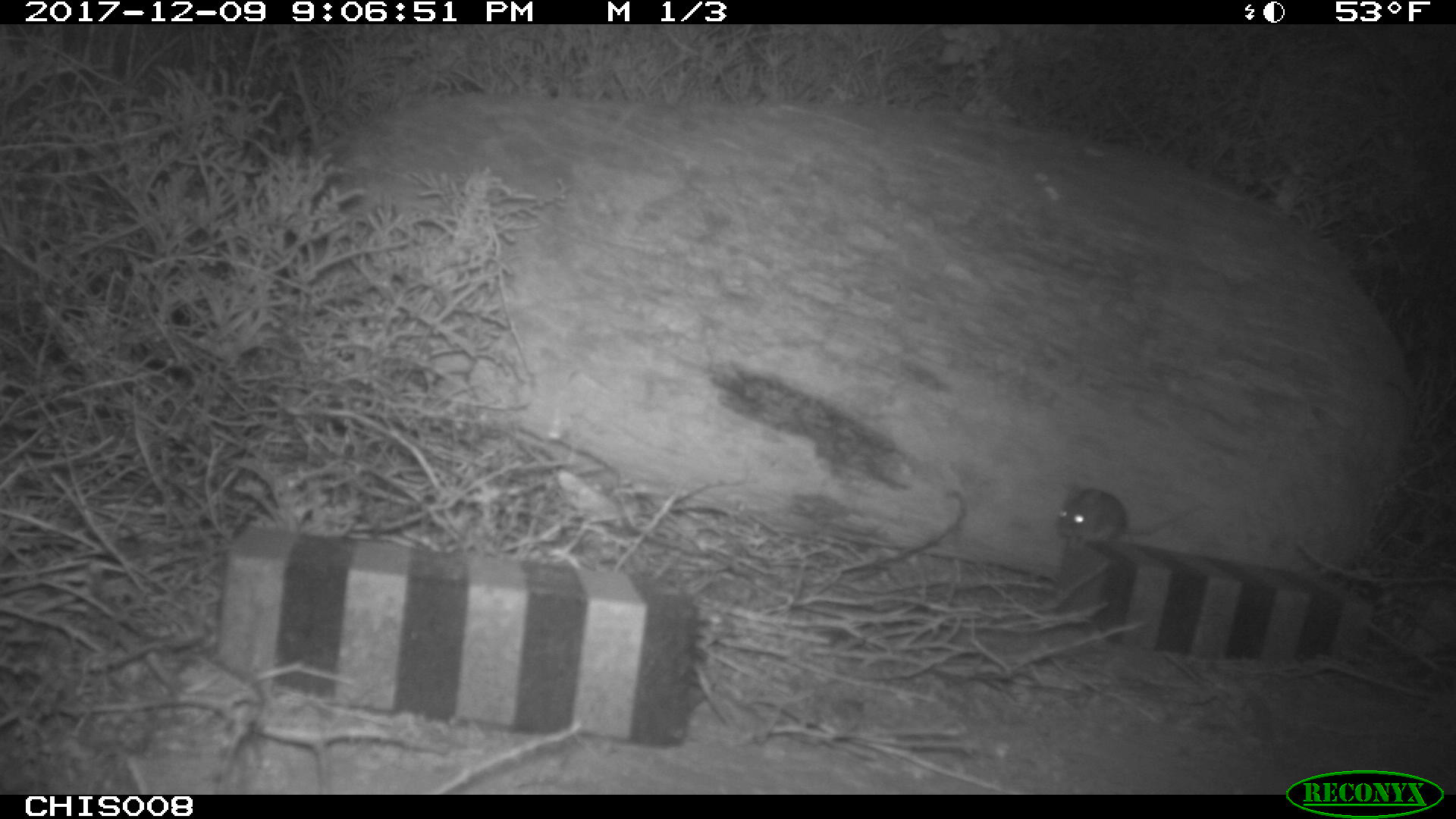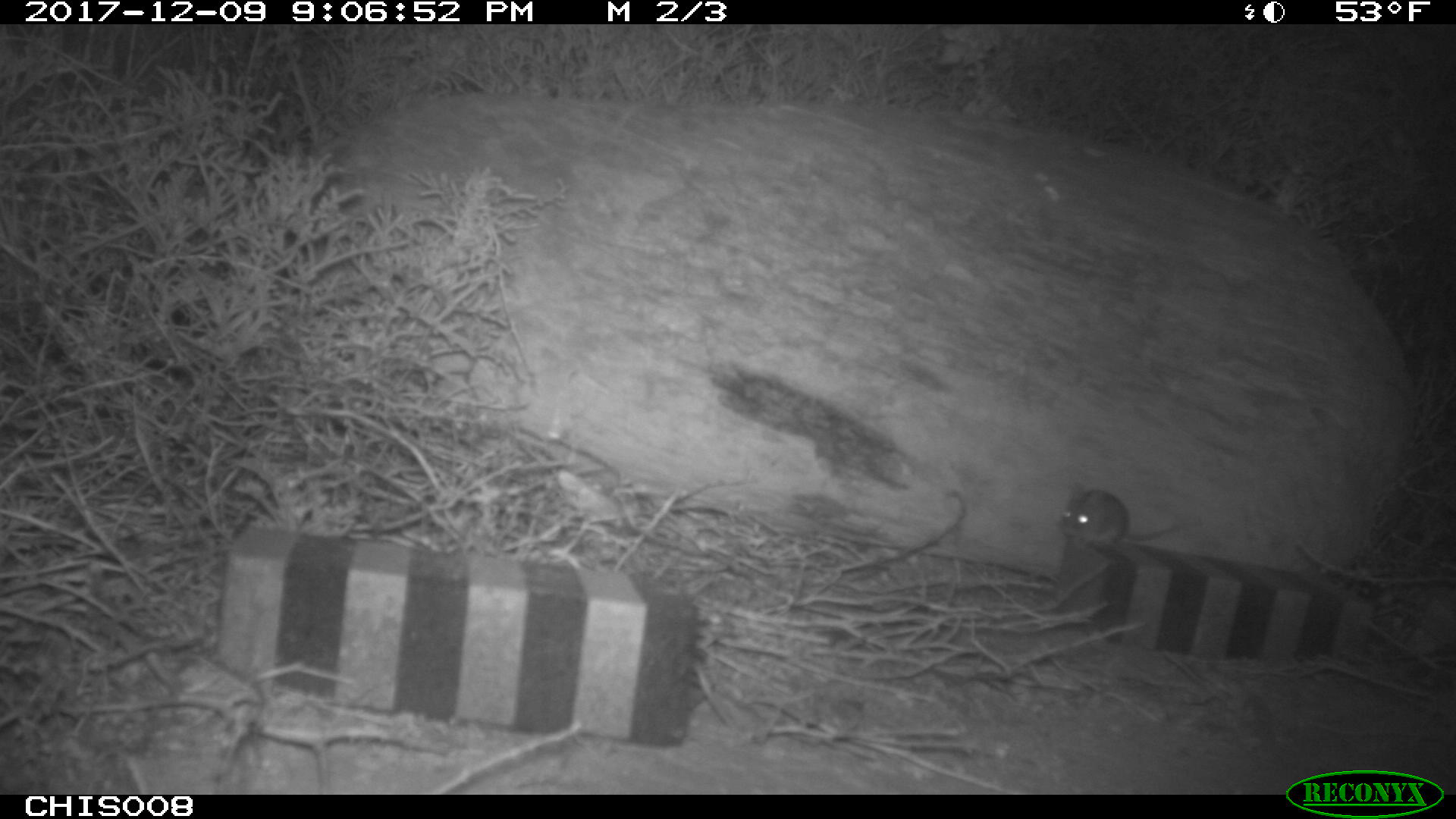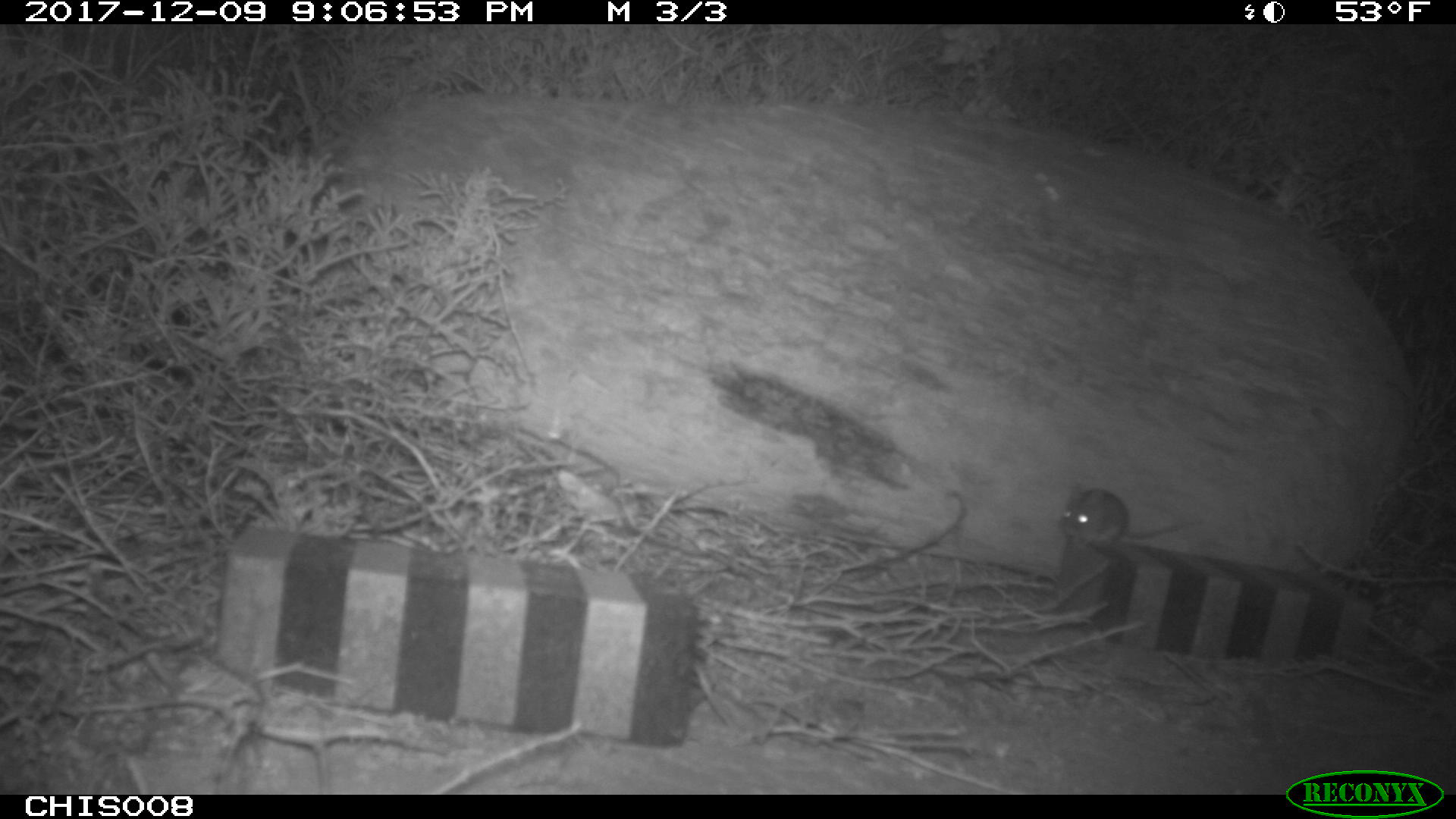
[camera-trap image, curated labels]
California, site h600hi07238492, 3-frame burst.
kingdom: Animalia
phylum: Chordata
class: Mammalia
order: Rodentia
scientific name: Rodentia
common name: rodent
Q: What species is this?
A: Rodent (Rodentia).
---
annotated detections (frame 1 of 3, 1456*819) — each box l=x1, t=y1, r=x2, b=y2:
rodent: l=1056, t=488, r=1199, b=548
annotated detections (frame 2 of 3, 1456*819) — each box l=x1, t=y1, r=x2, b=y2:
rodent: l=1062, t=488, r=1180, b=551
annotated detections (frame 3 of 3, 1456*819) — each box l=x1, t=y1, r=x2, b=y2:
rodent: l=1059, t=484, r=1204, b=551